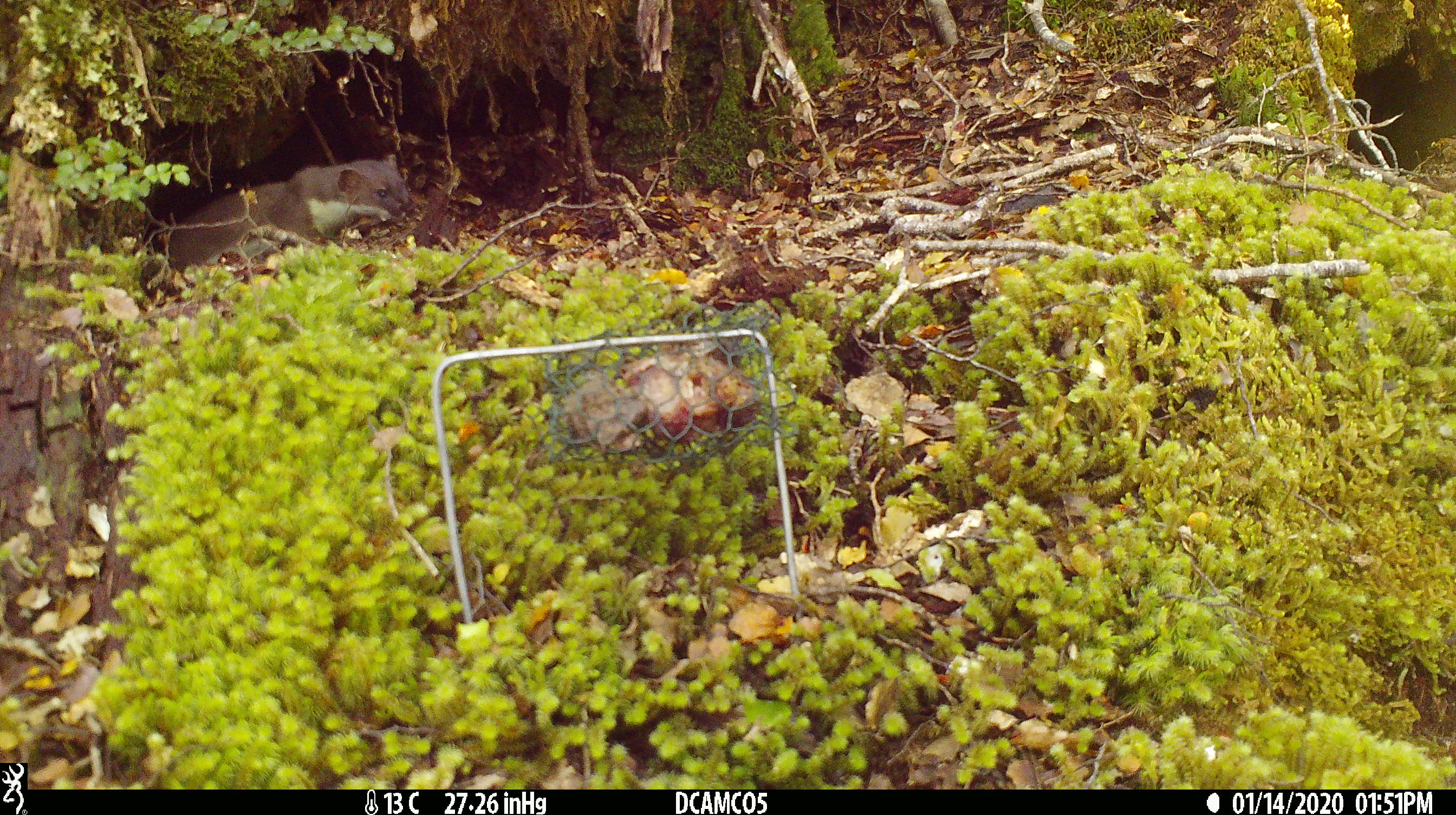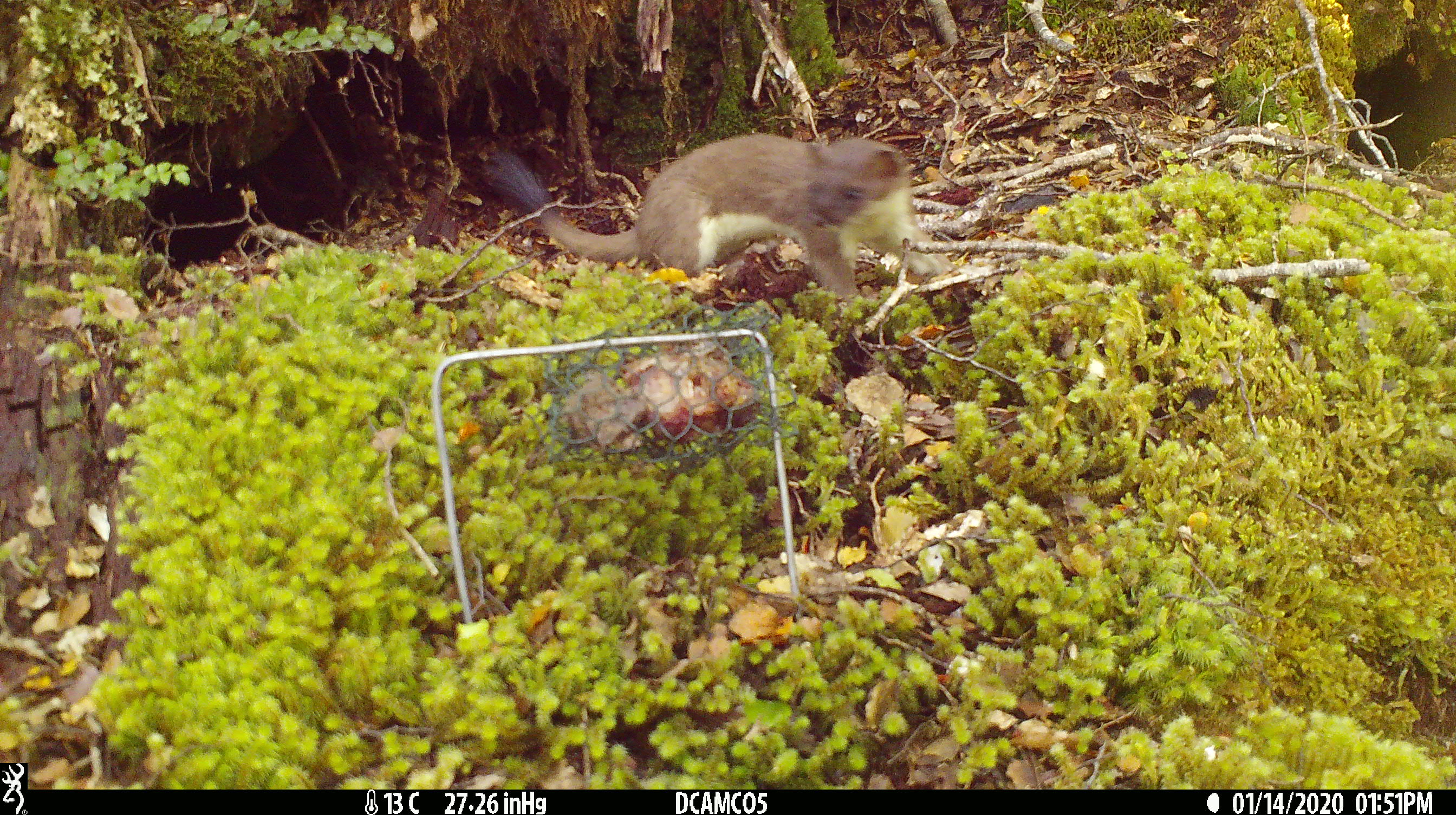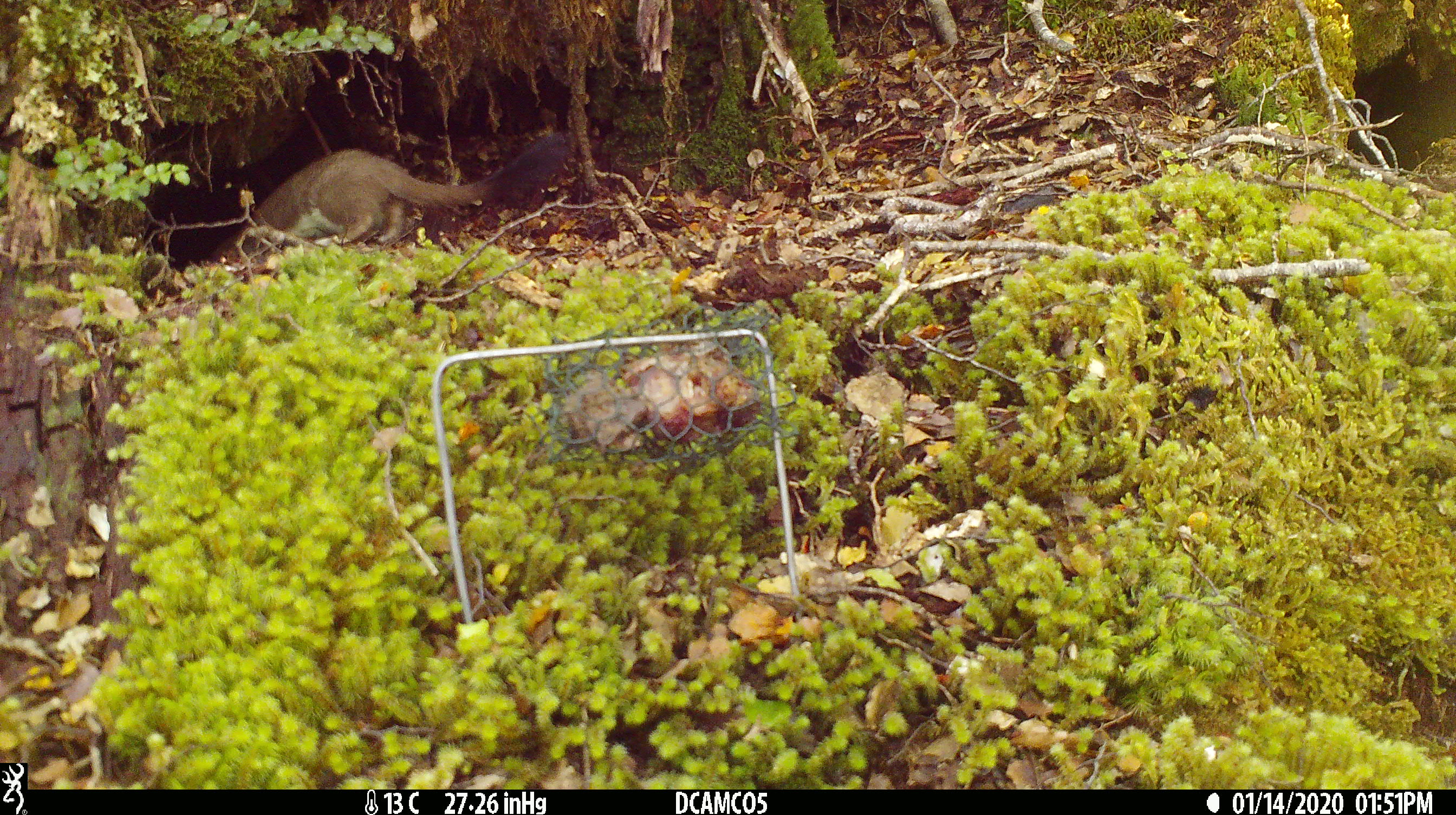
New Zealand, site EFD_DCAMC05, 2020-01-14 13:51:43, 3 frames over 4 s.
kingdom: Animalia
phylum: Chordata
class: Mammalia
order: Carnivora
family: Mustelidae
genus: Mustela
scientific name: Mustela erminea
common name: stoat